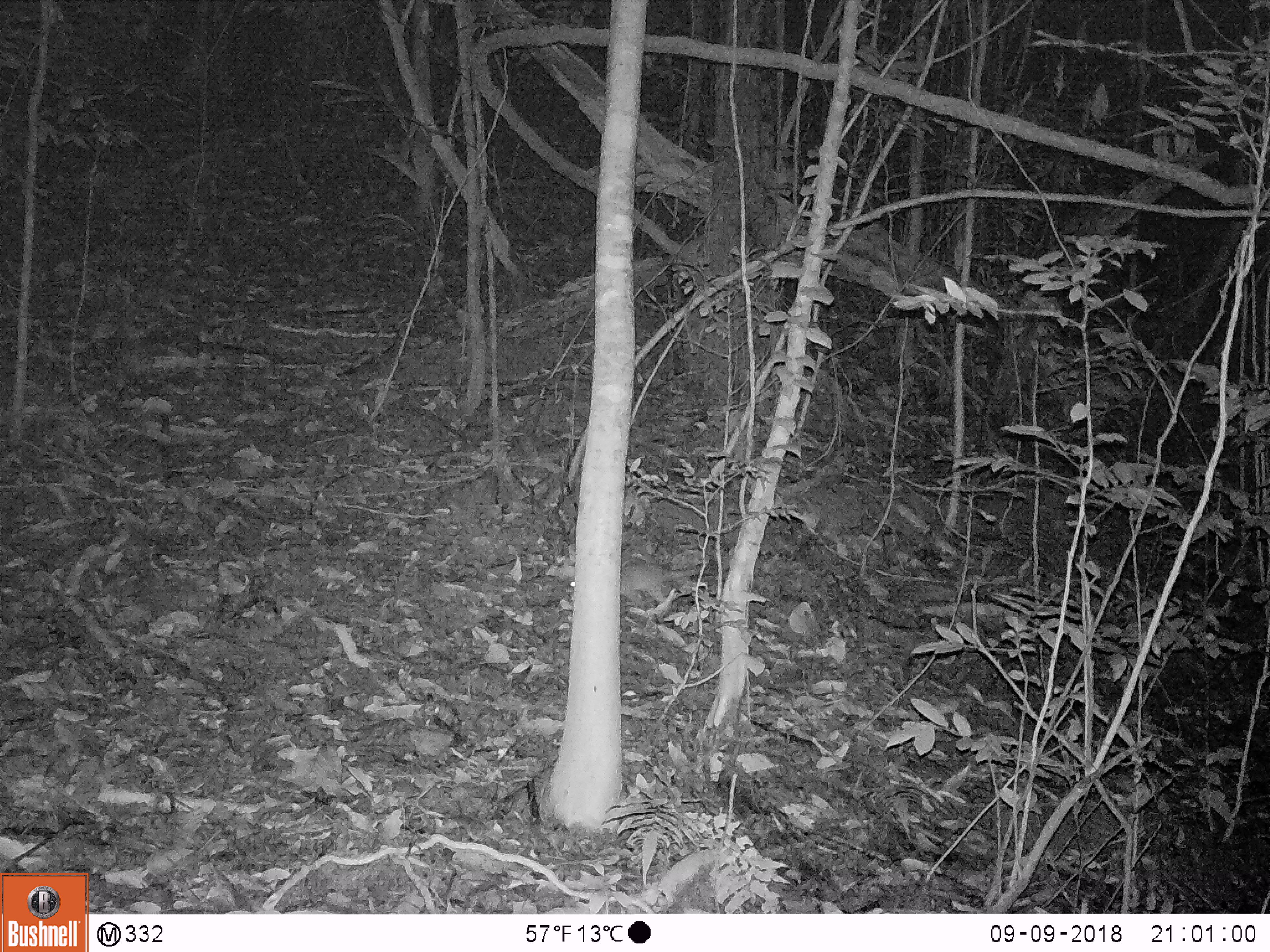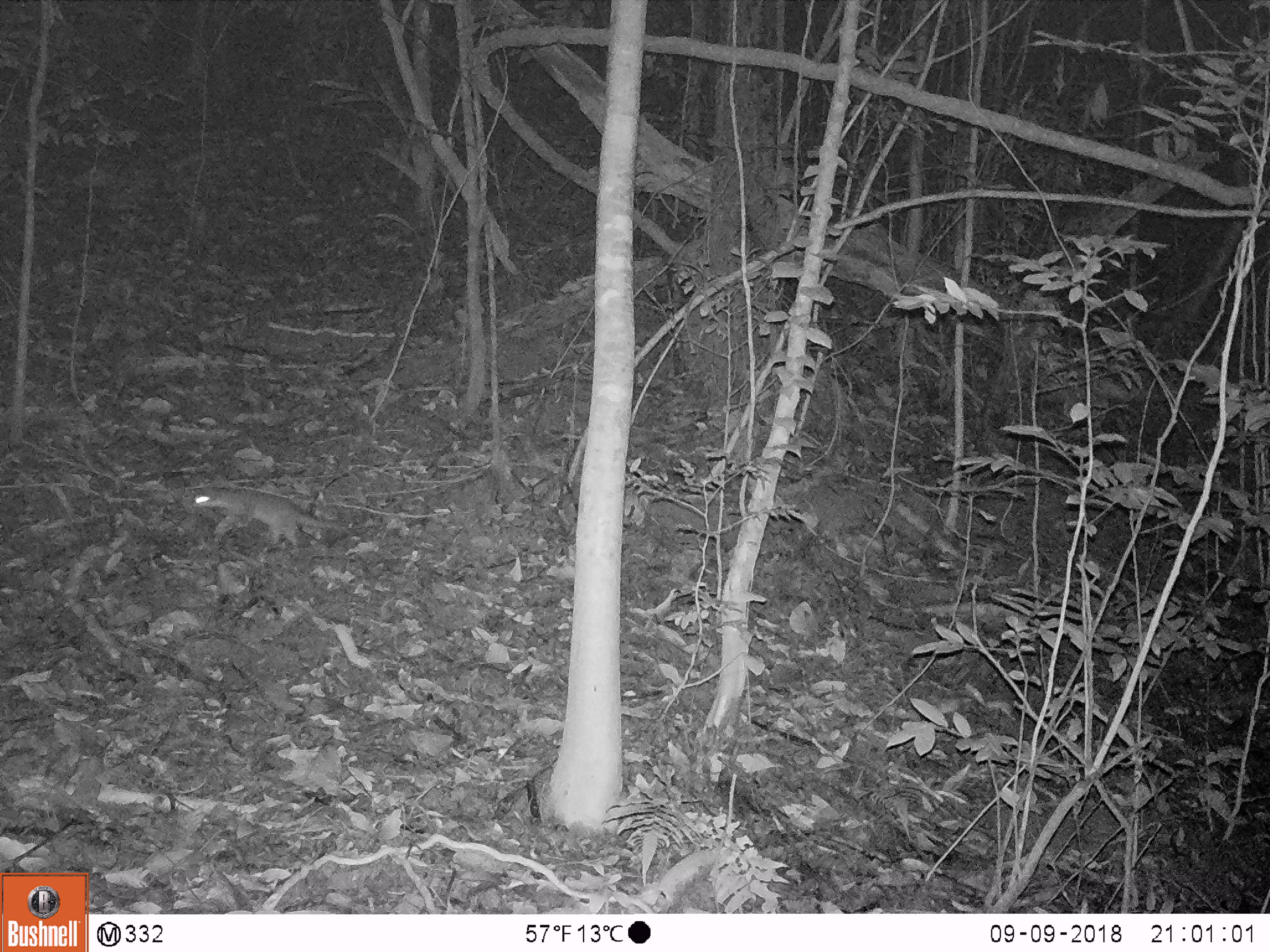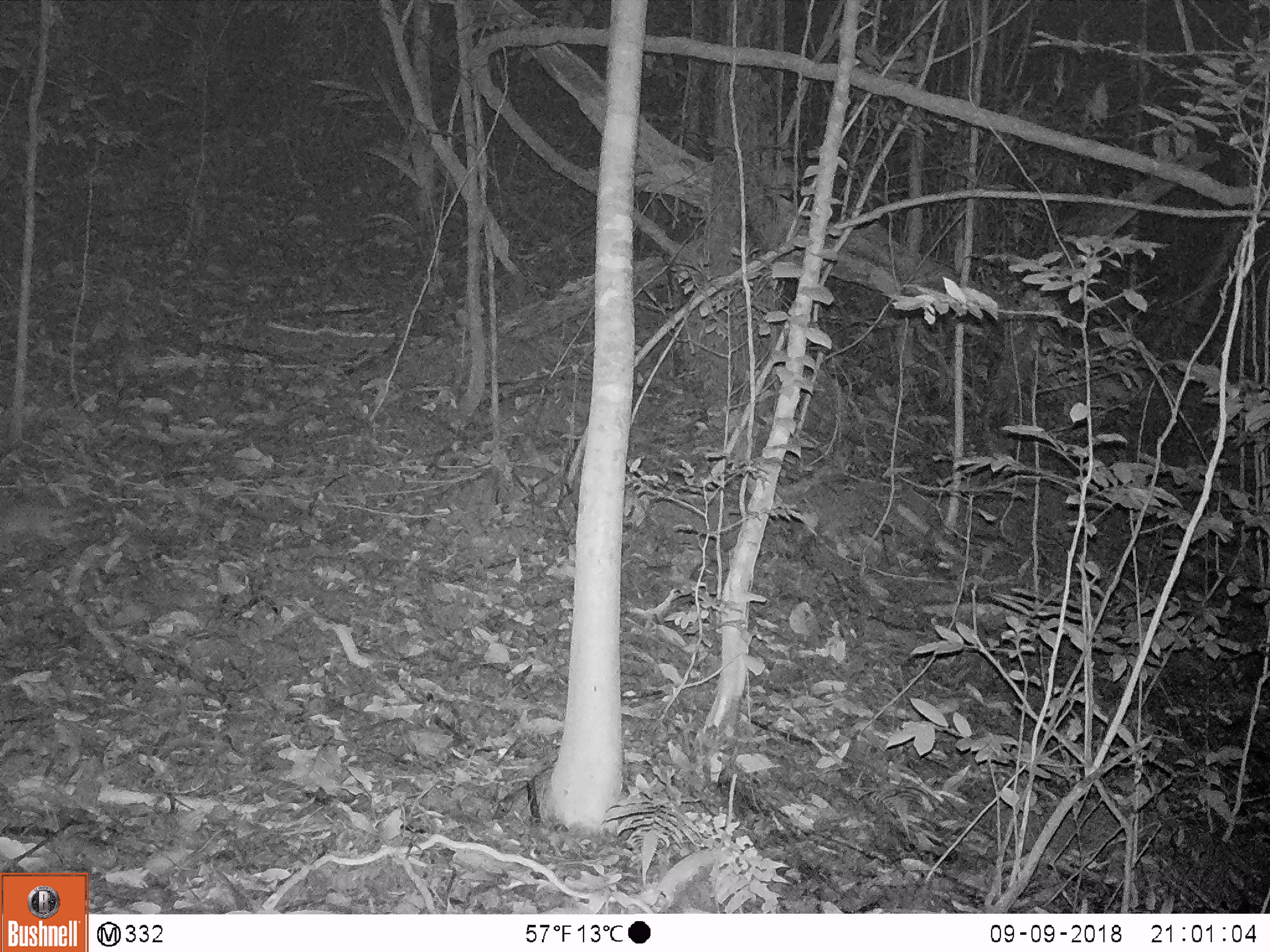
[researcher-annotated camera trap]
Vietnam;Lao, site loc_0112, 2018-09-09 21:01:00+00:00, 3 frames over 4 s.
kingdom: Animalia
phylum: Chordata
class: Mammalia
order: Carnivora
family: Mustelidae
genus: Melogale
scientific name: Melogale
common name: ferret badger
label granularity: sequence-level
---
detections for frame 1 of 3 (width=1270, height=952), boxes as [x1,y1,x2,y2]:
ferret badger: [552,544,702,609]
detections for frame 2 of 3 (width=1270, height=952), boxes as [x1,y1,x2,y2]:
ferret badger: [191,488,344,547]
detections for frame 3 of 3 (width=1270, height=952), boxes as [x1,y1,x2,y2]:
ferret badger: [0,503,72,556]